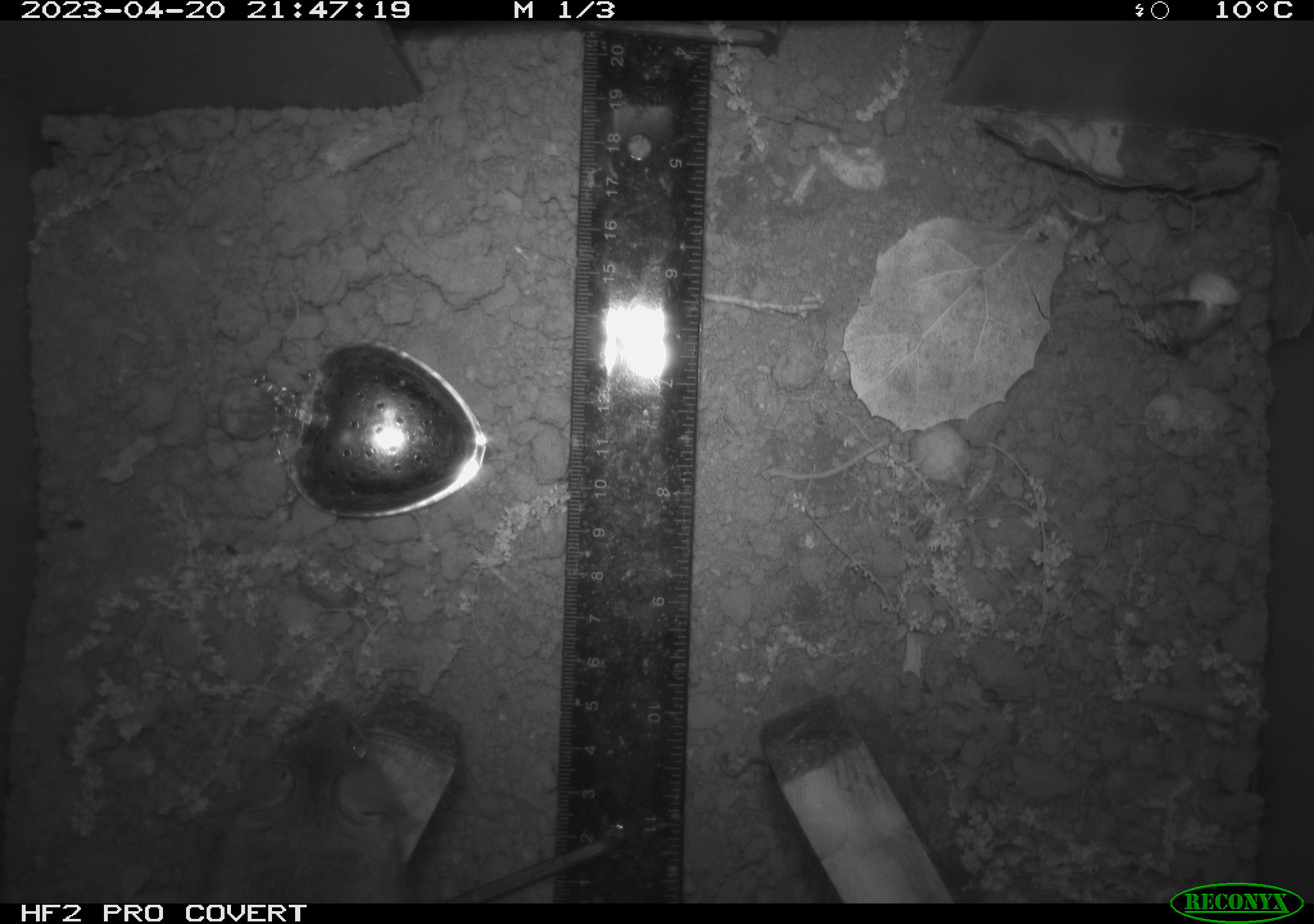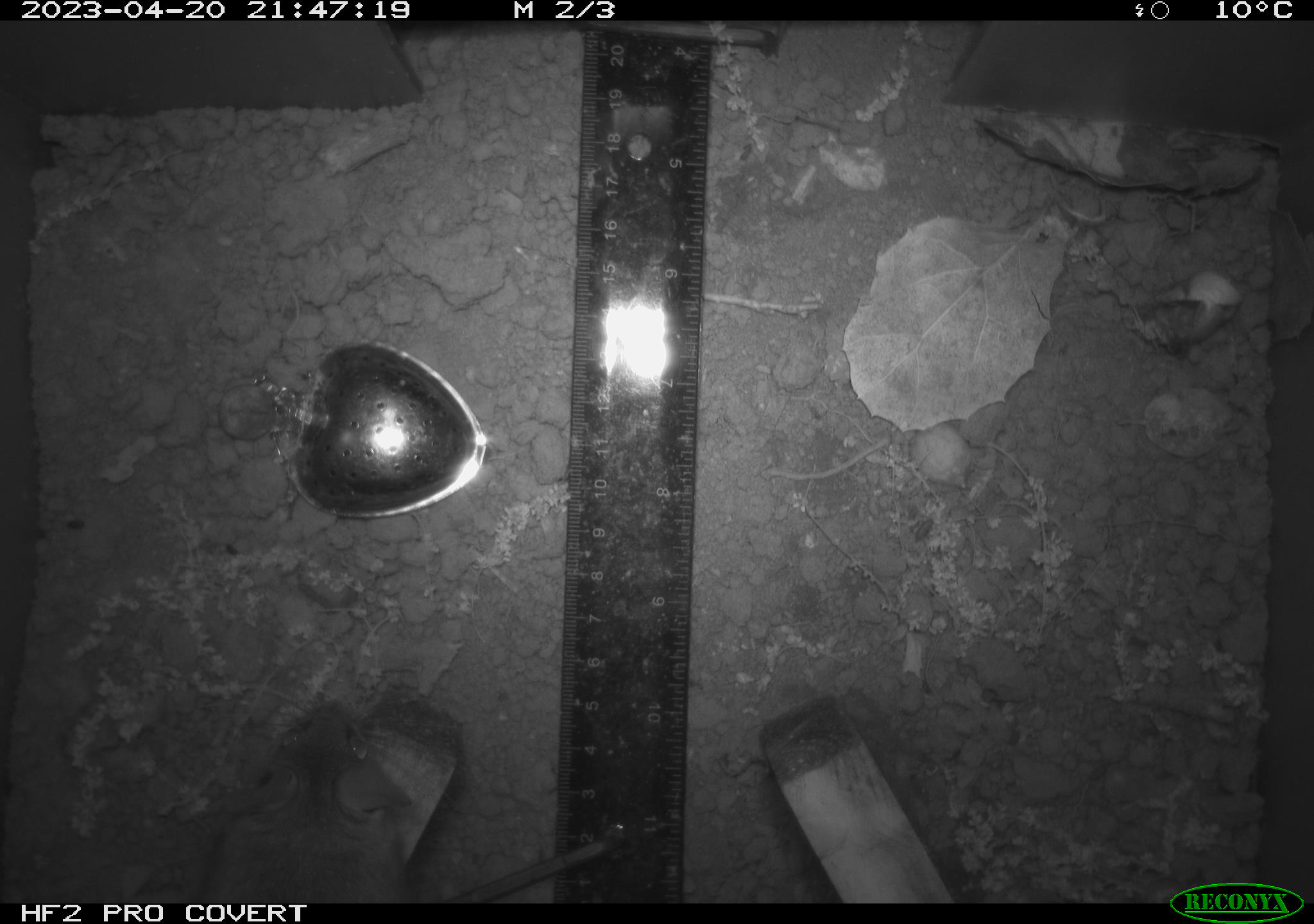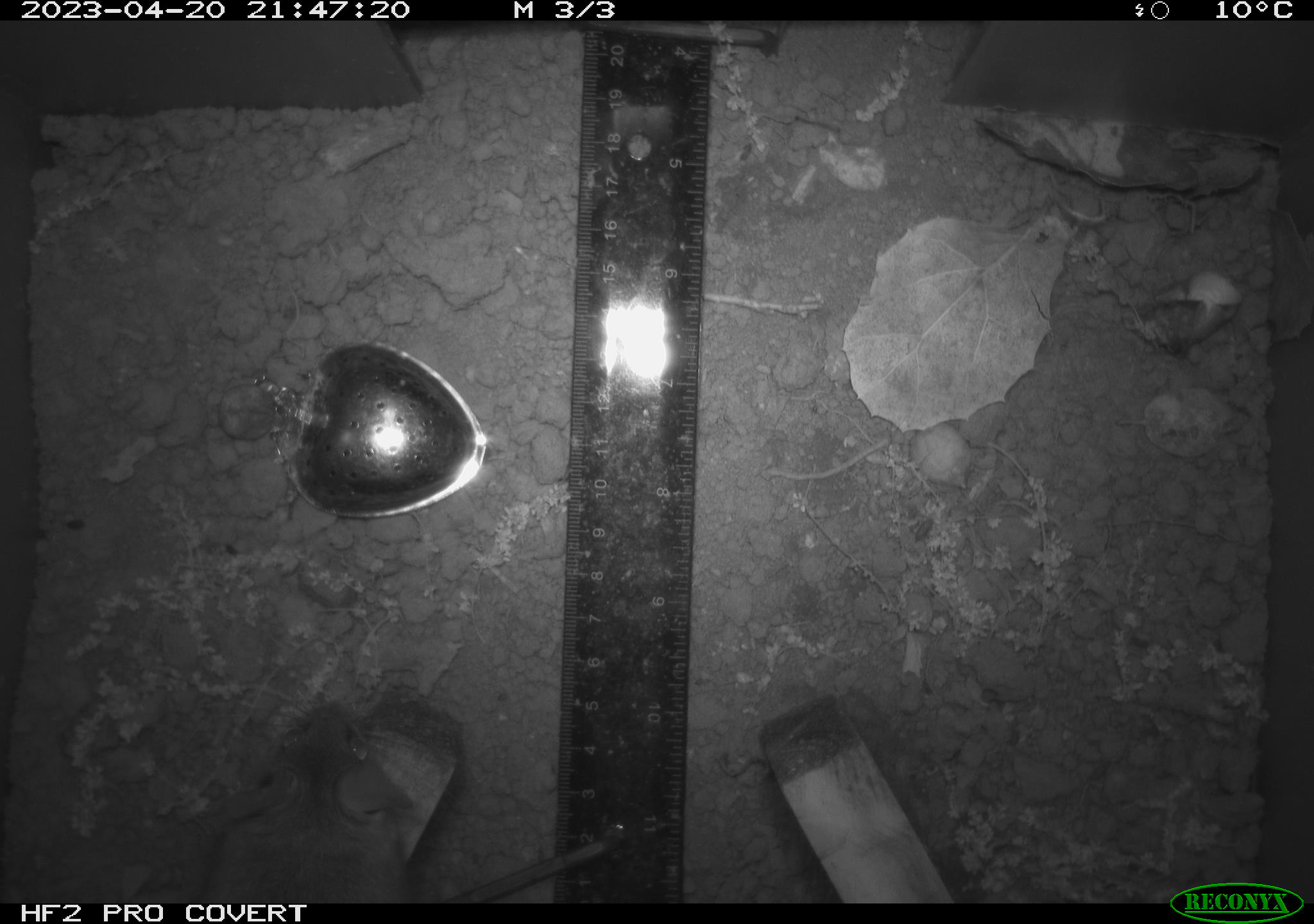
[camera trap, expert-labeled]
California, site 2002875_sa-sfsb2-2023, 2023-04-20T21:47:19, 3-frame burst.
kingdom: Animalia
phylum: Chordata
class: Mammalia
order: Rodentia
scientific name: Rodentia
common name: mouse species